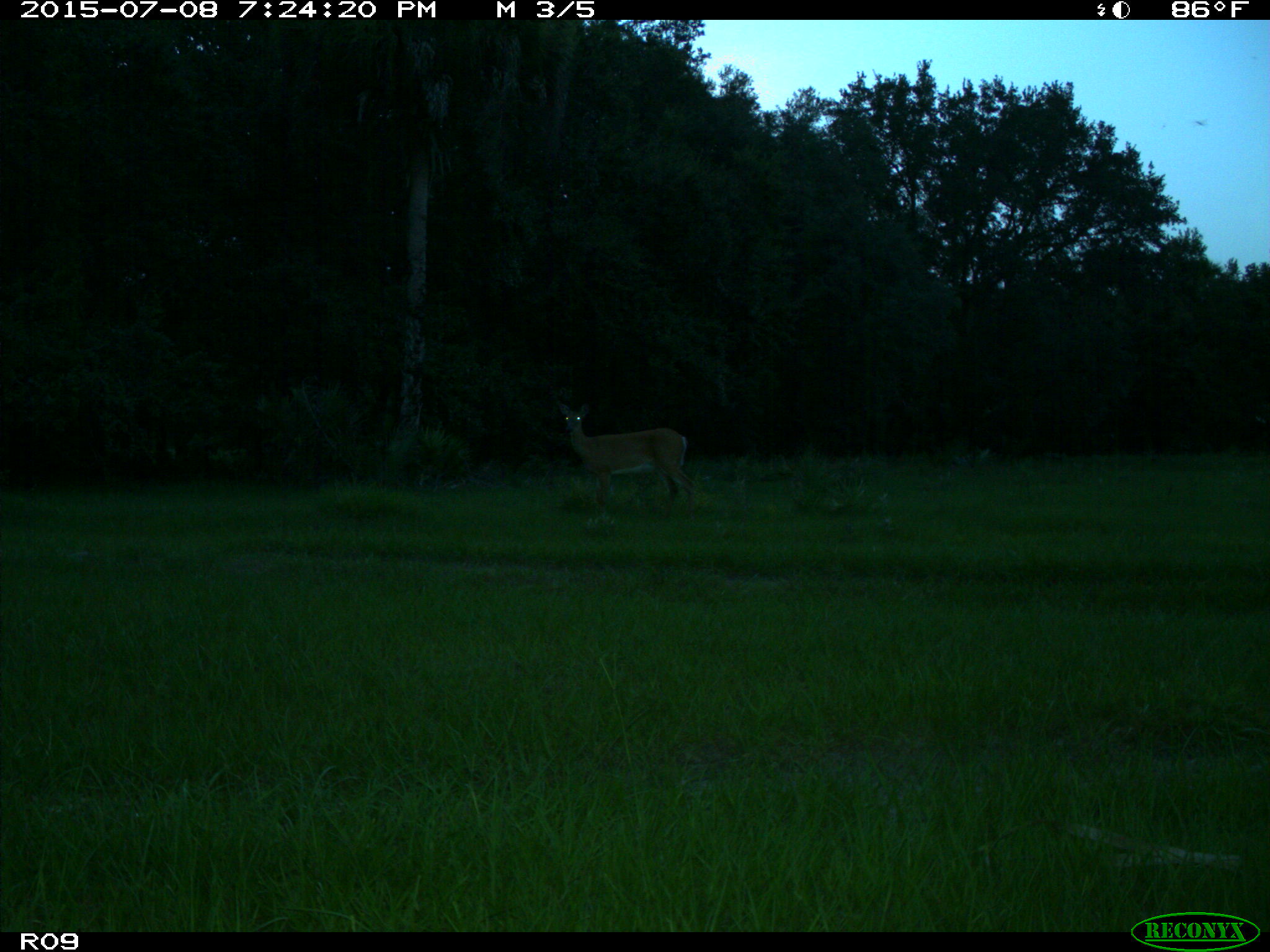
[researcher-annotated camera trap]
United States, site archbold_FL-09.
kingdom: Animalia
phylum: Chordata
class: Mammalia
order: Artiodactyla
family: Cervidae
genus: Odocoileus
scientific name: Odocoileus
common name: deer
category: unidentified deer